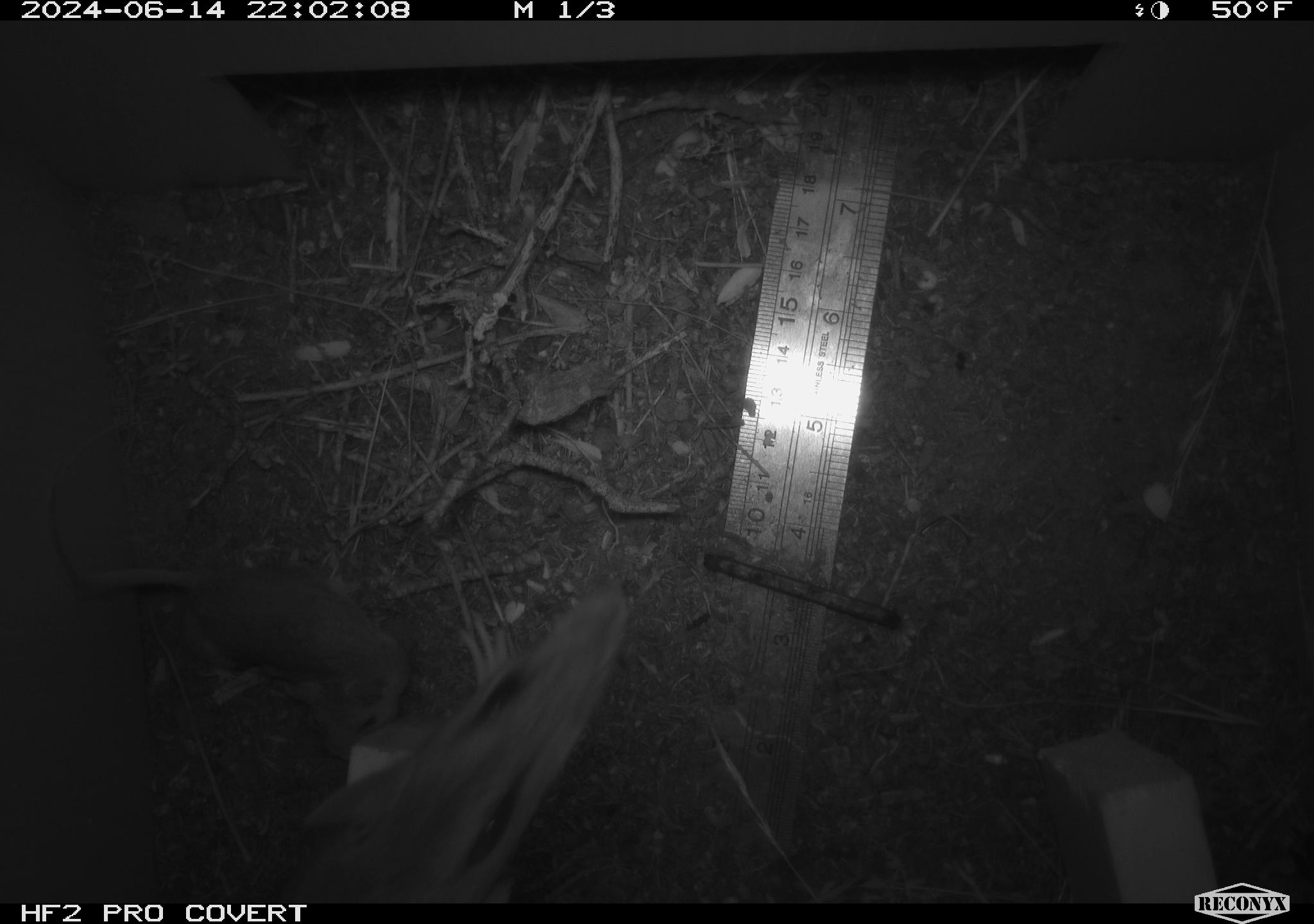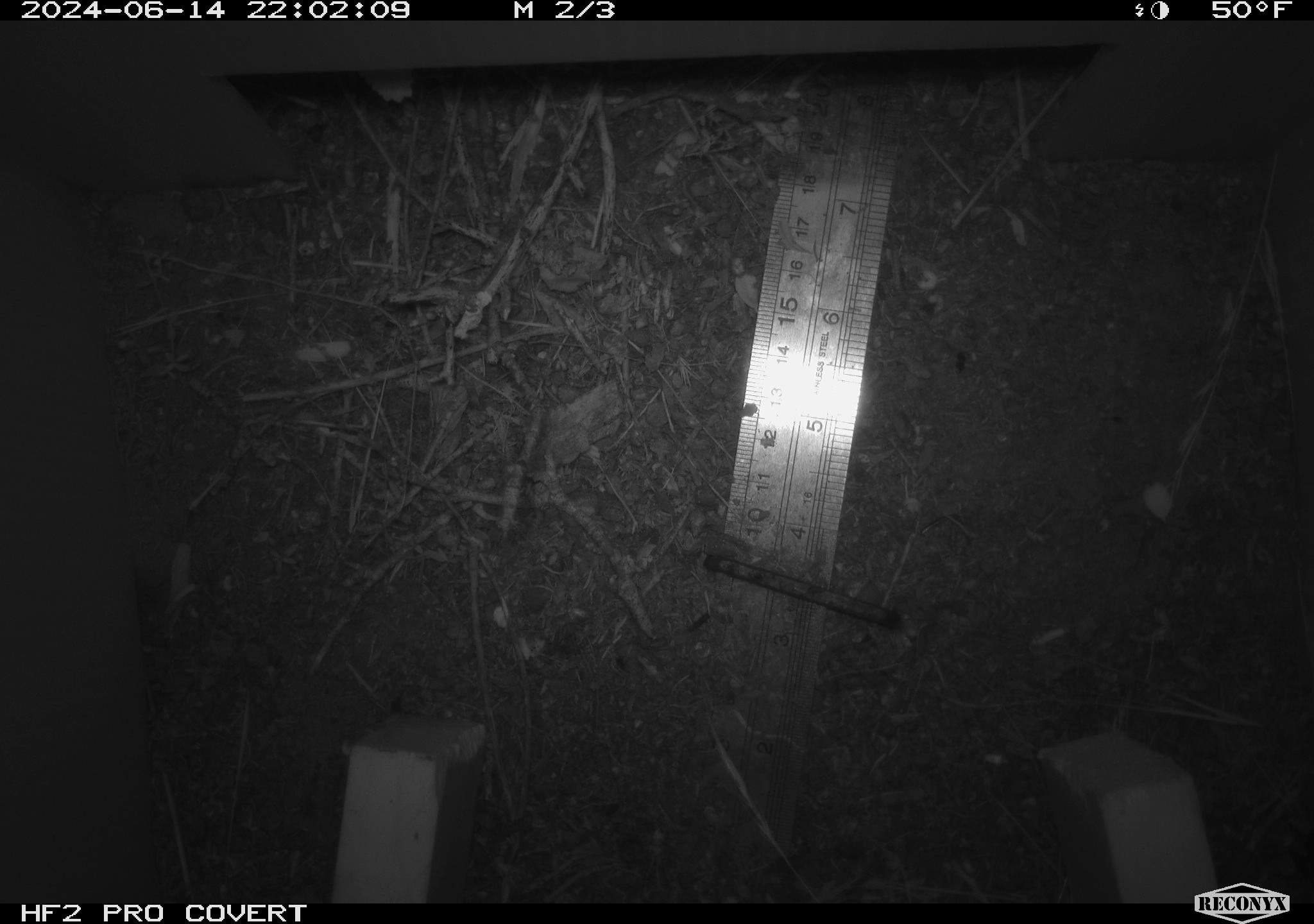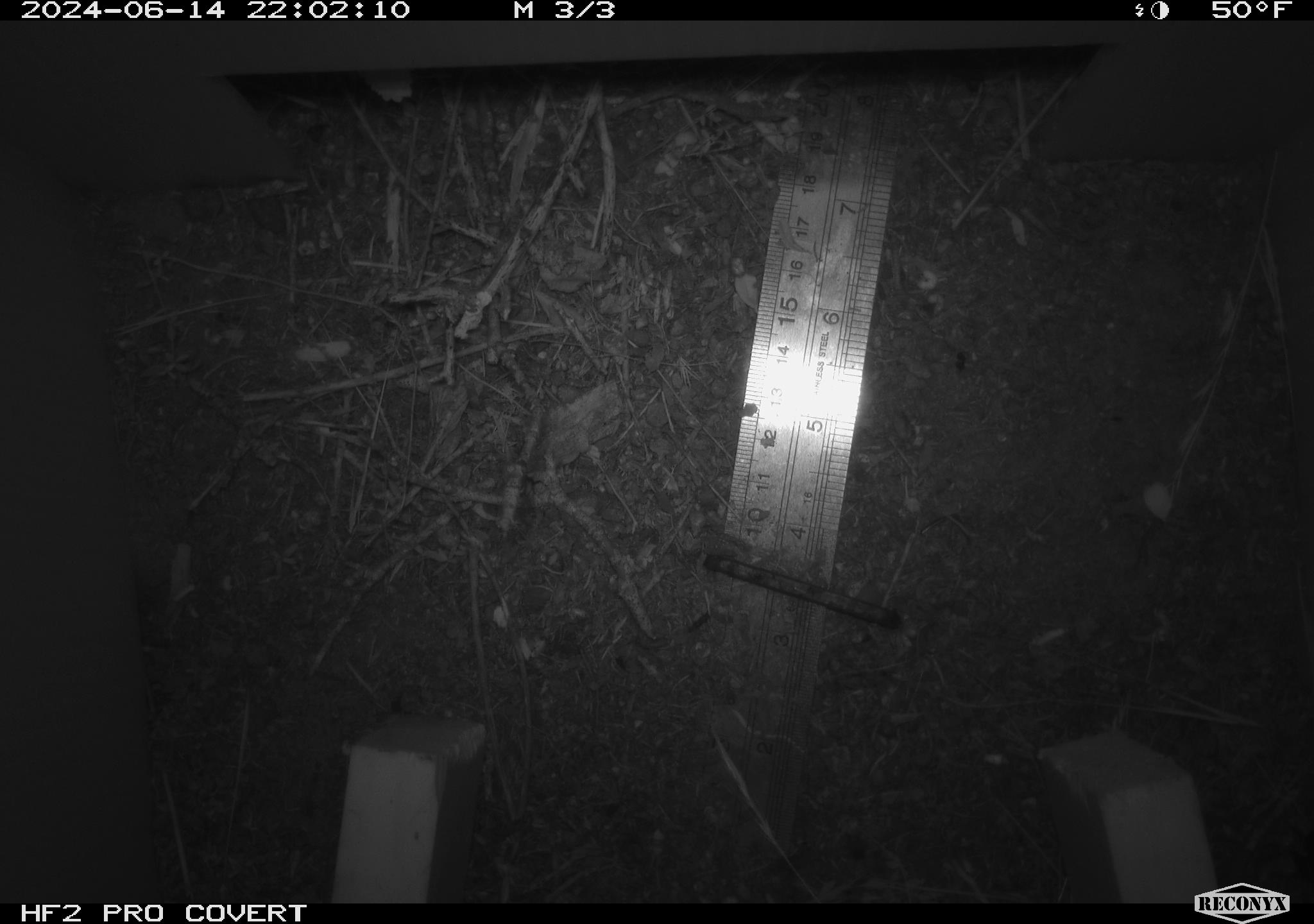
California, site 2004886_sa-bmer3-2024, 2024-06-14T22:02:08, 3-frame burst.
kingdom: Animalia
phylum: Chordata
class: Mammalia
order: Rodentia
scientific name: Rodentia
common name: mouse species